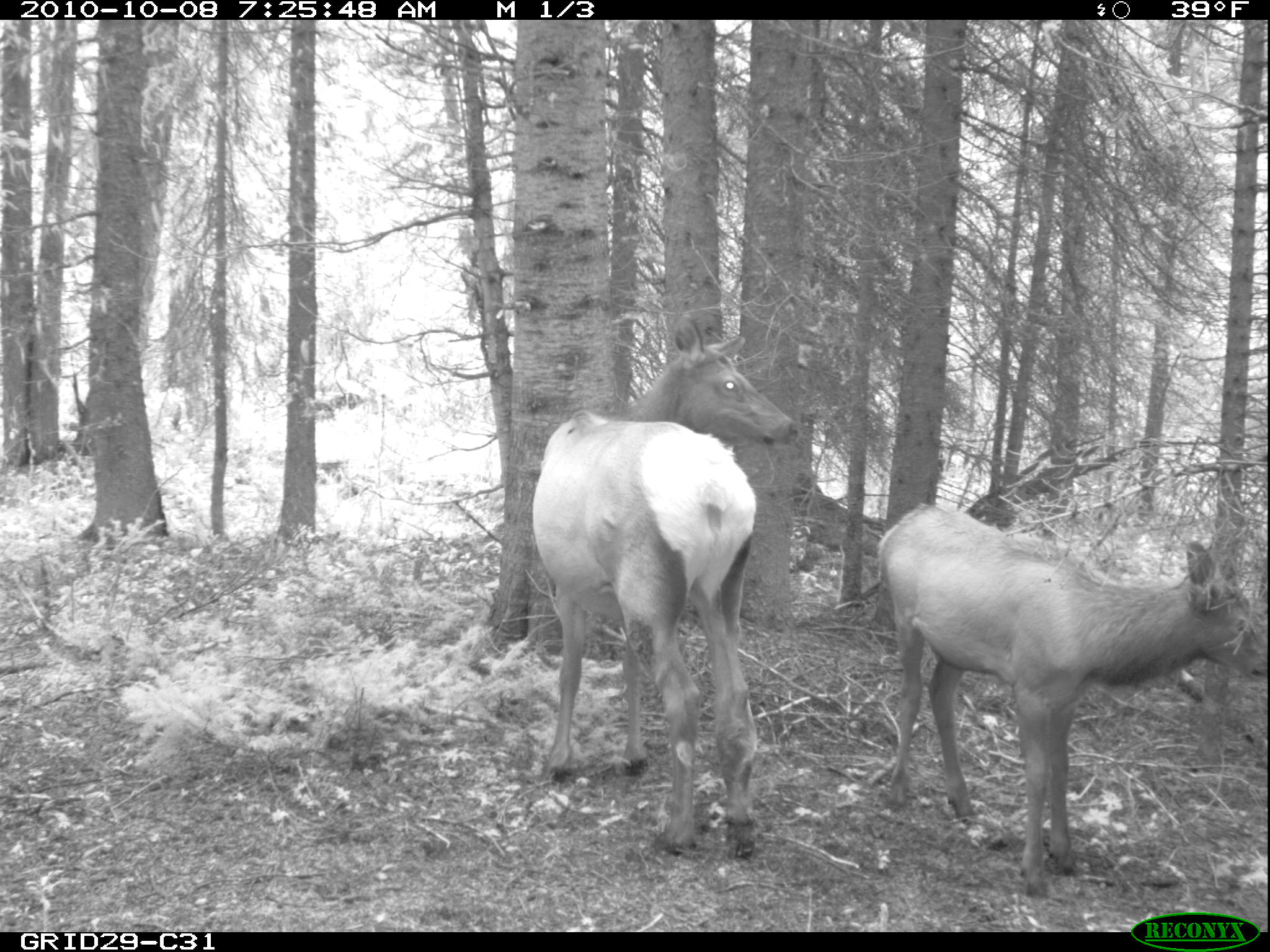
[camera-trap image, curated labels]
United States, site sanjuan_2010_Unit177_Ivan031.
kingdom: Animalia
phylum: Chordata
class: Mammalia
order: Artiodactyla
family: Cervidae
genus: Cervus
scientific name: Cervus elaphus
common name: red deer